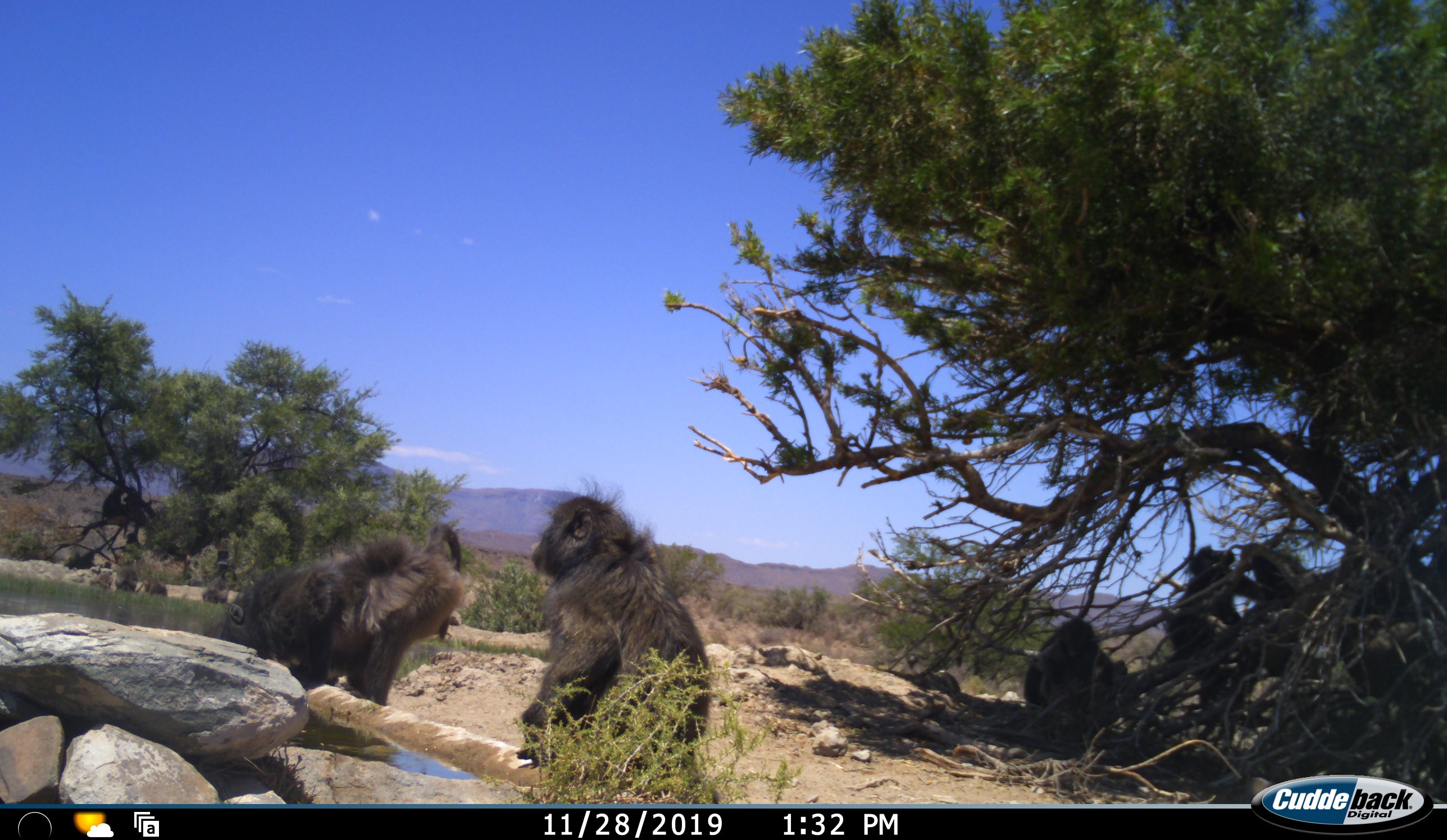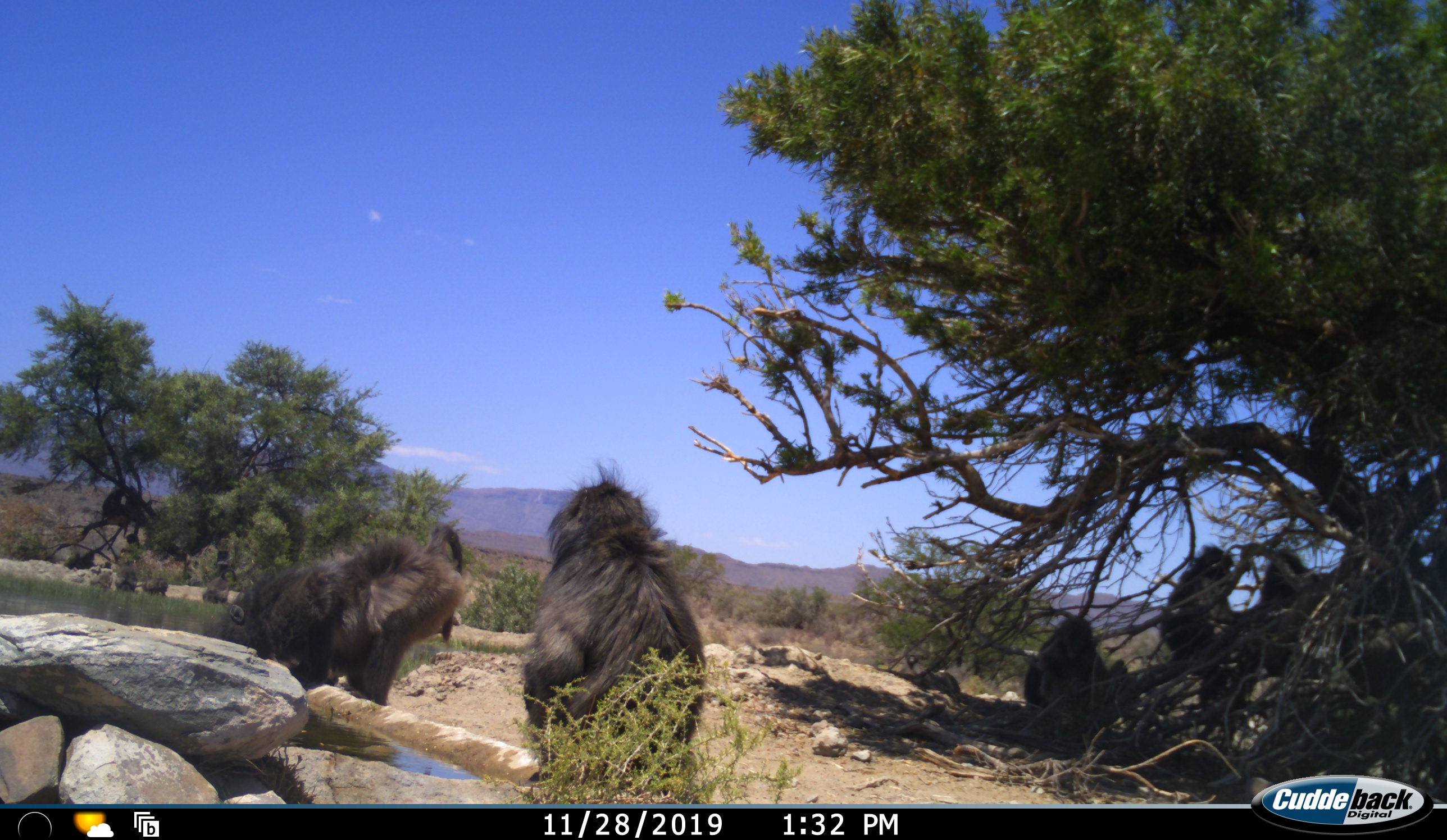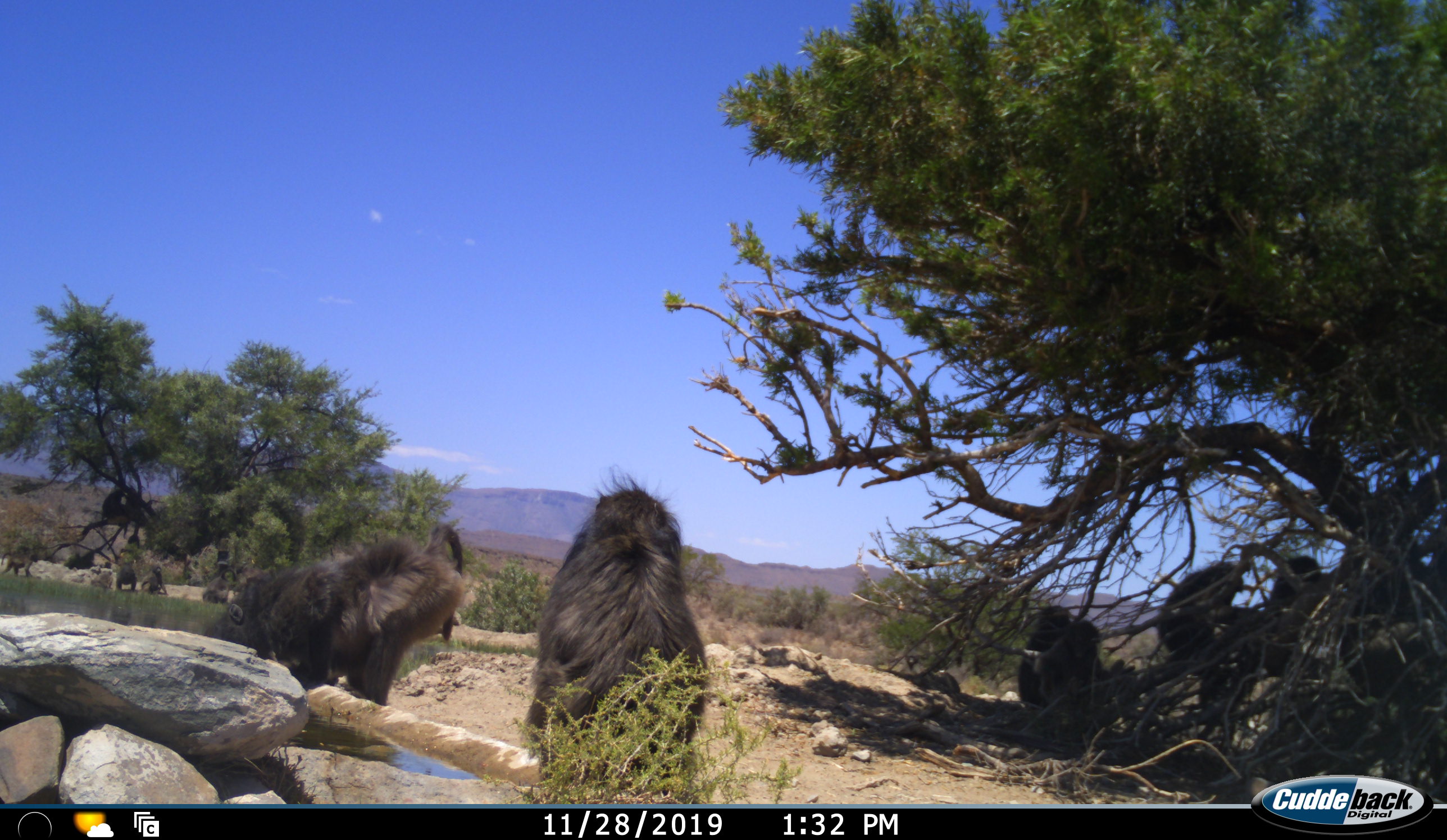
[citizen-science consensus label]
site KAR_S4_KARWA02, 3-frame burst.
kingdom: Animalia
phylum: Chordata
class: Mammalia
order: Primates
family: Cercopithecidae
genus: Papio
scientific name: Papio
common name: baboon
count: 11-50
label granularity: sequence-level